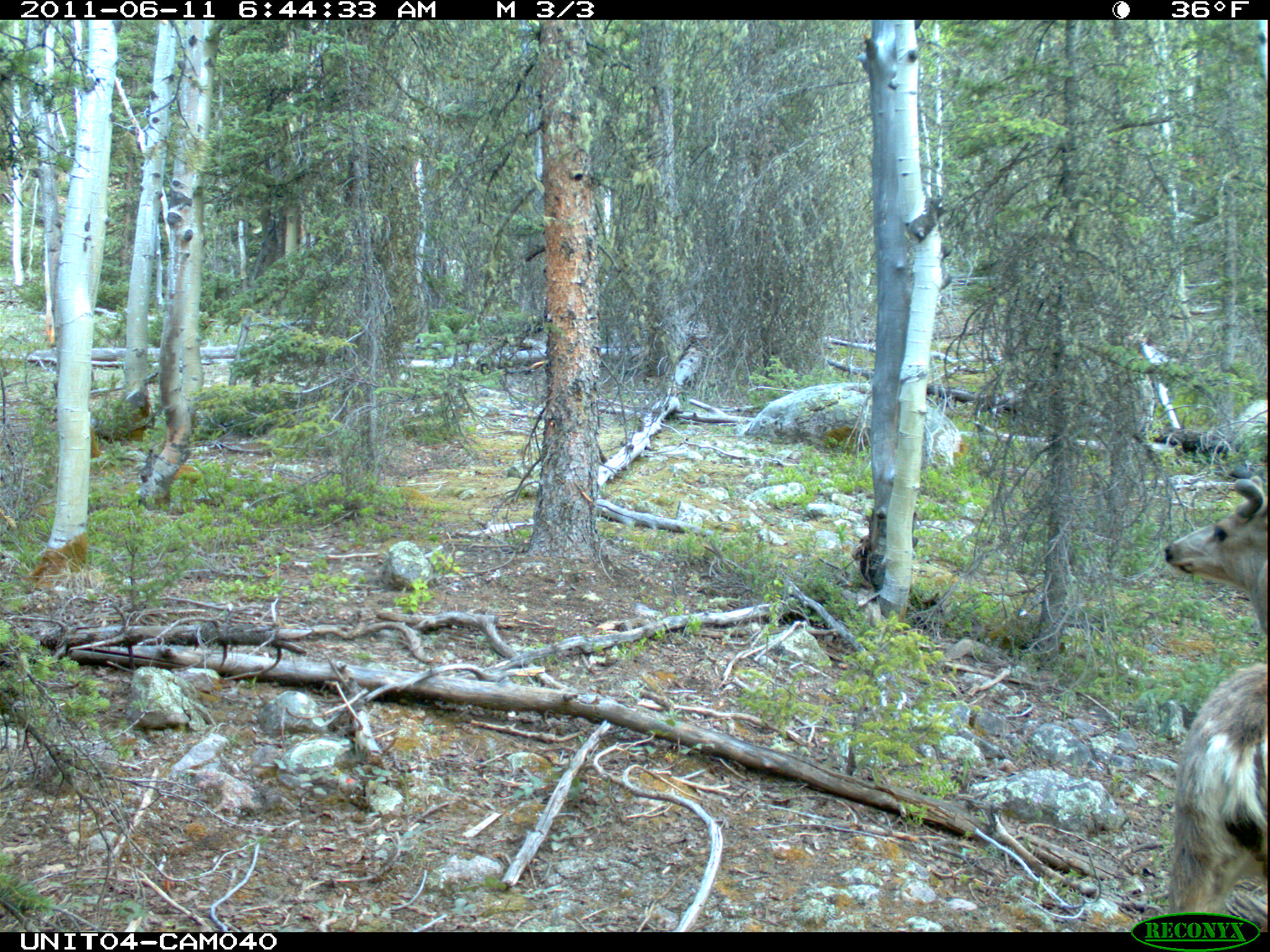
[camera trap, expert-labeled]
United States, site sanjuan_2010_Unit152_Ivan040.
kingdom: Animalia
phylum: Chordata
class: Mammalia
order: Artiodactyla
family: Cervidae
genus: Odocoileus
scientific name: Odocoileus hemionus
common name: mule deer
Odocoileus hemionus (mule deer).